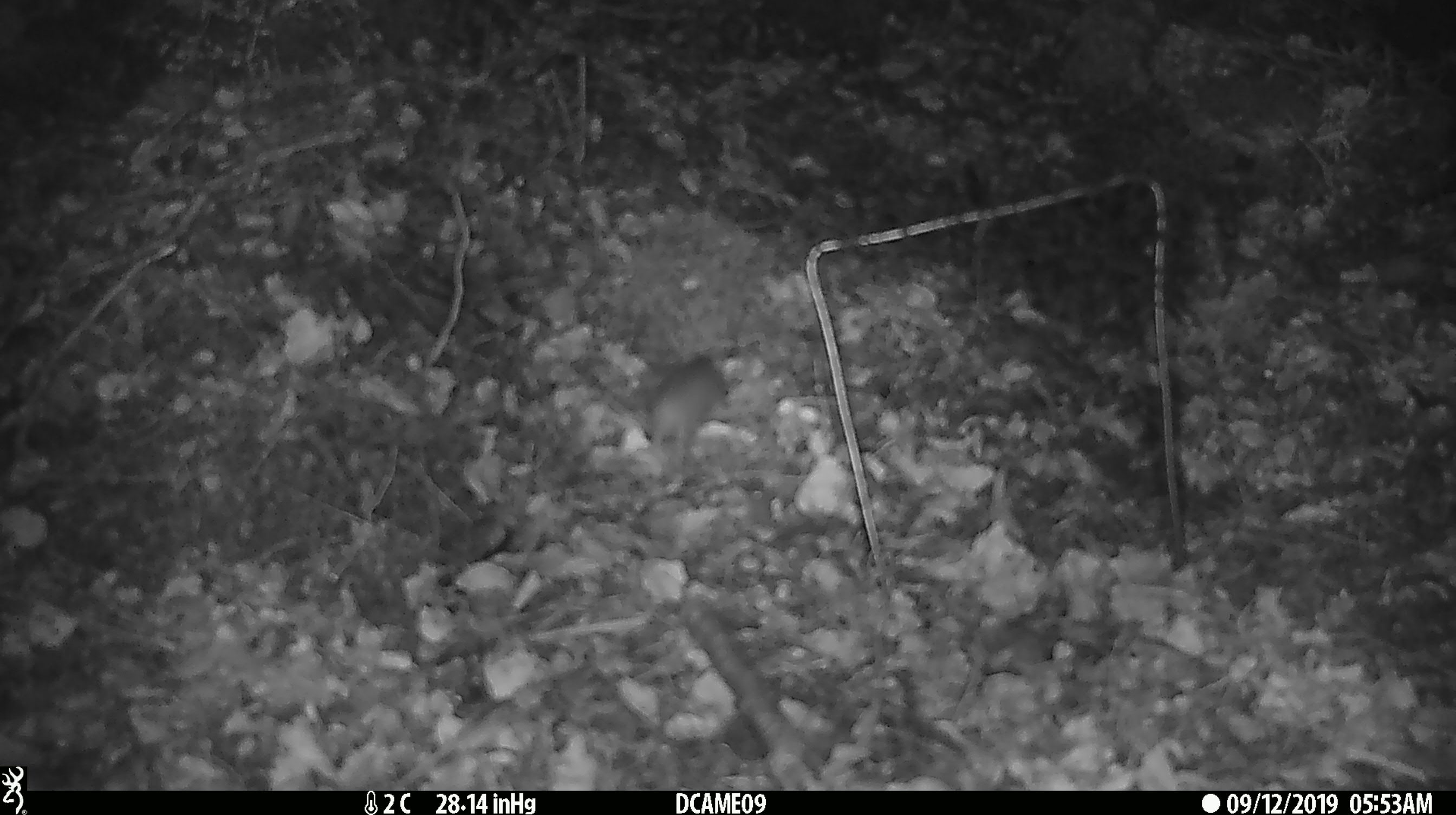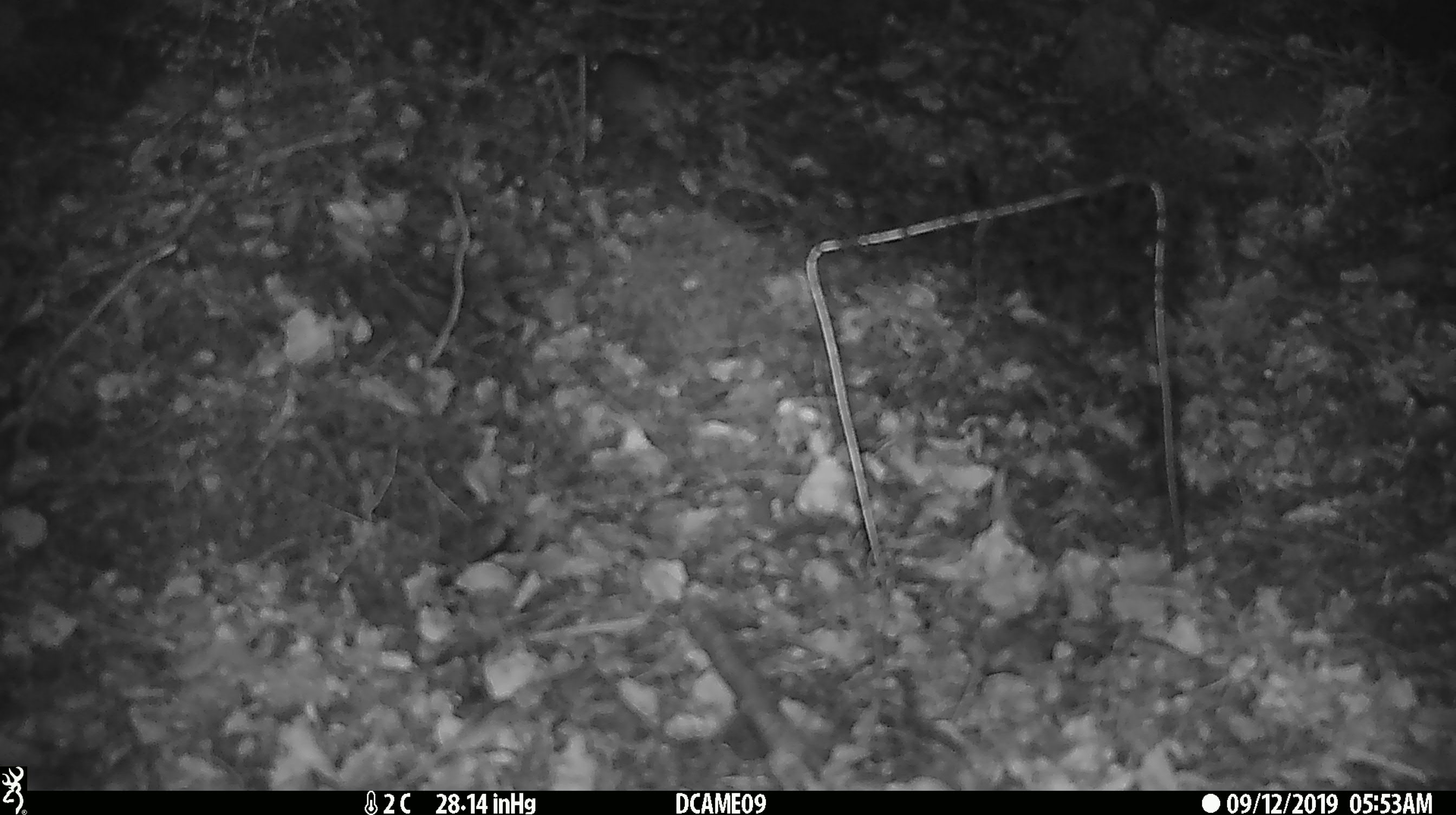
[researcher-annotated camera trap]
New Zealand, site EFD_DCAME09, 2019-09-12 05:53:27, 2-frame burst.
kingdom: Animalia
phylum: Chordata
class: Mammalia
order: Rodentia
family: Muridae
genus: Mus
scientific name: Mus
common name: mouse